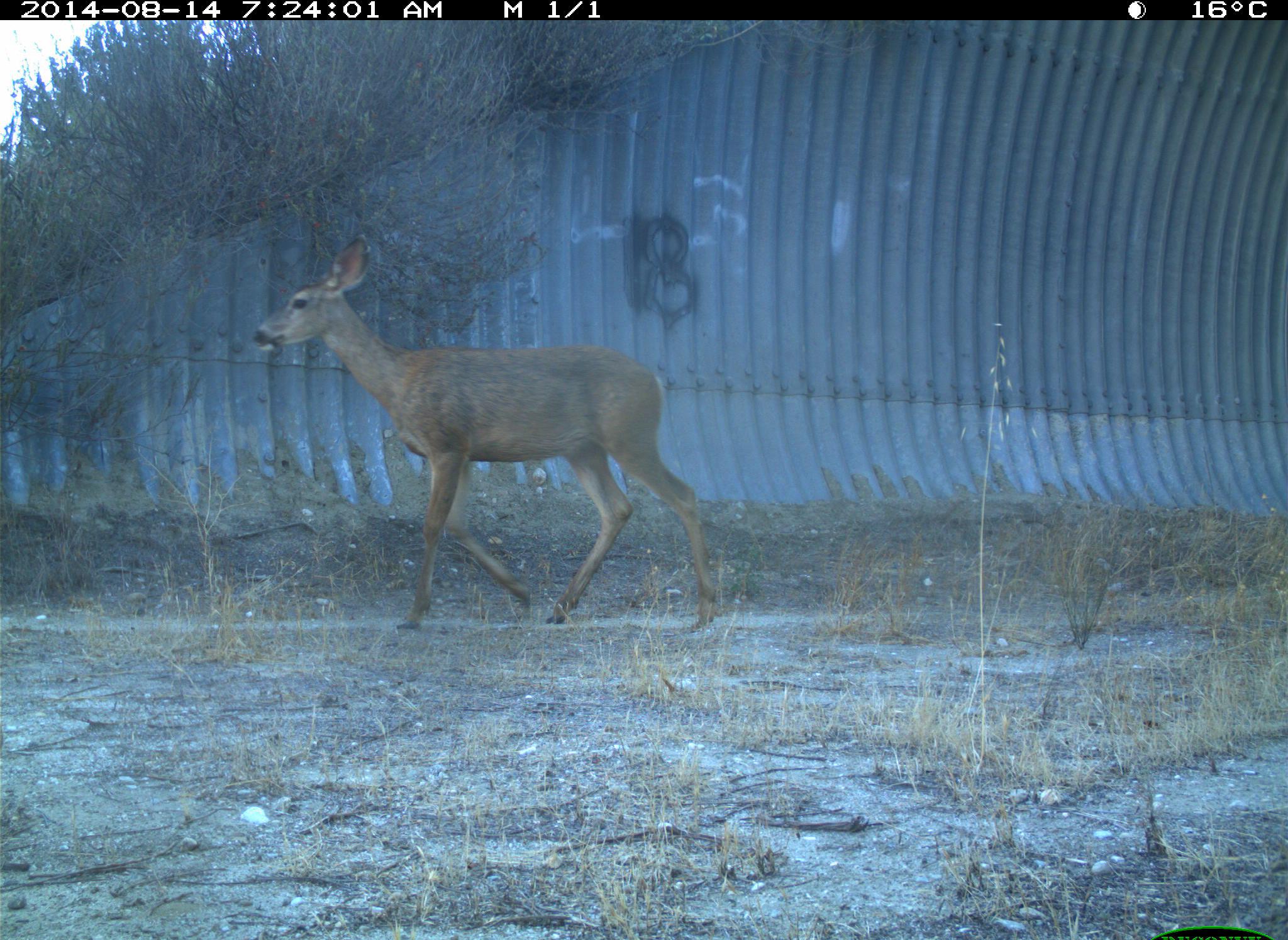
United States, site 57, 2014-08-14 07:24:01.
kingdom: Animalia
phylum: Chordata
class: Mammalia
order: Artiodactyla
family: Cervidae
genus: Odocoileus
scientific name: Odocoileus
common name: deer